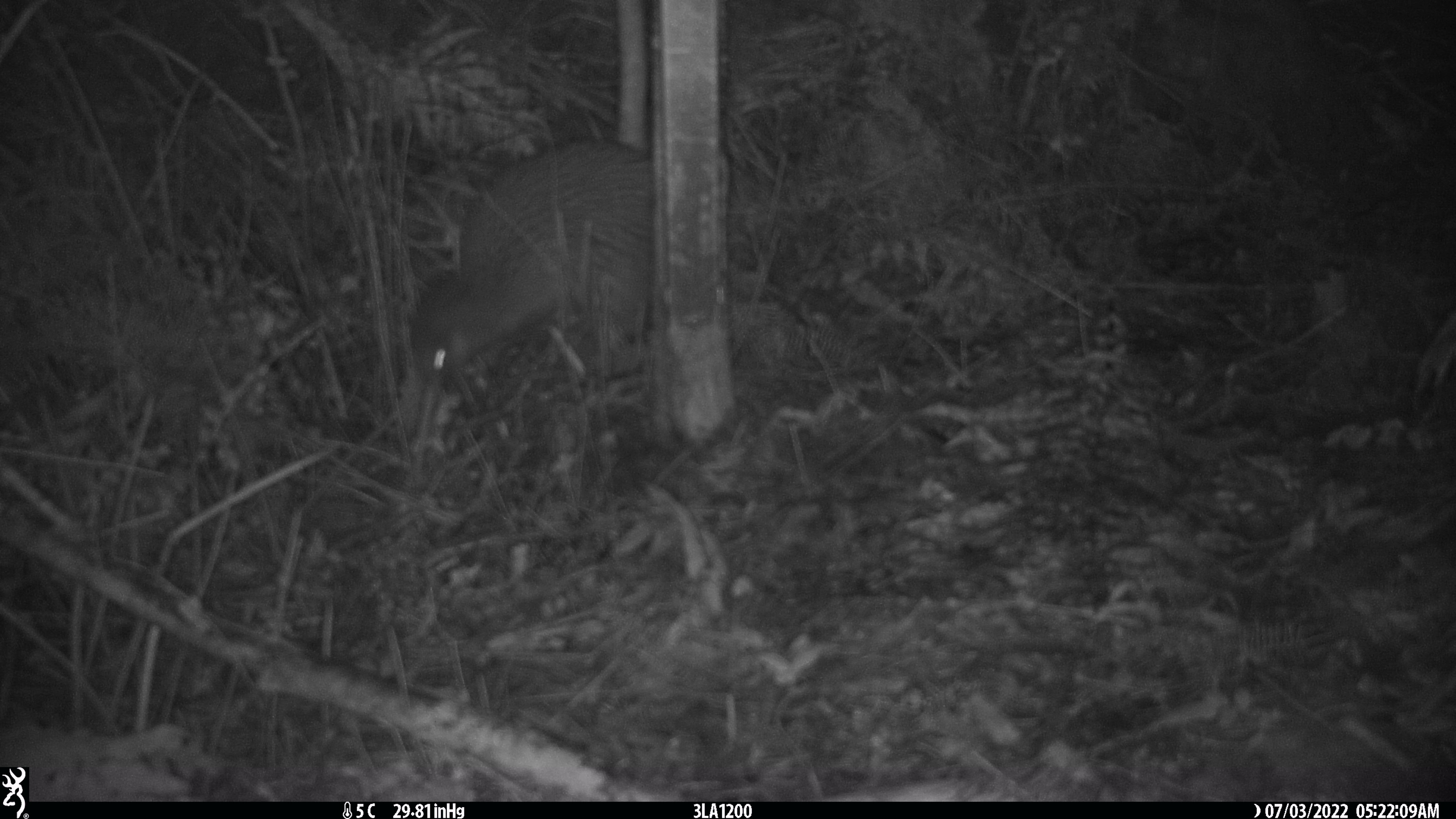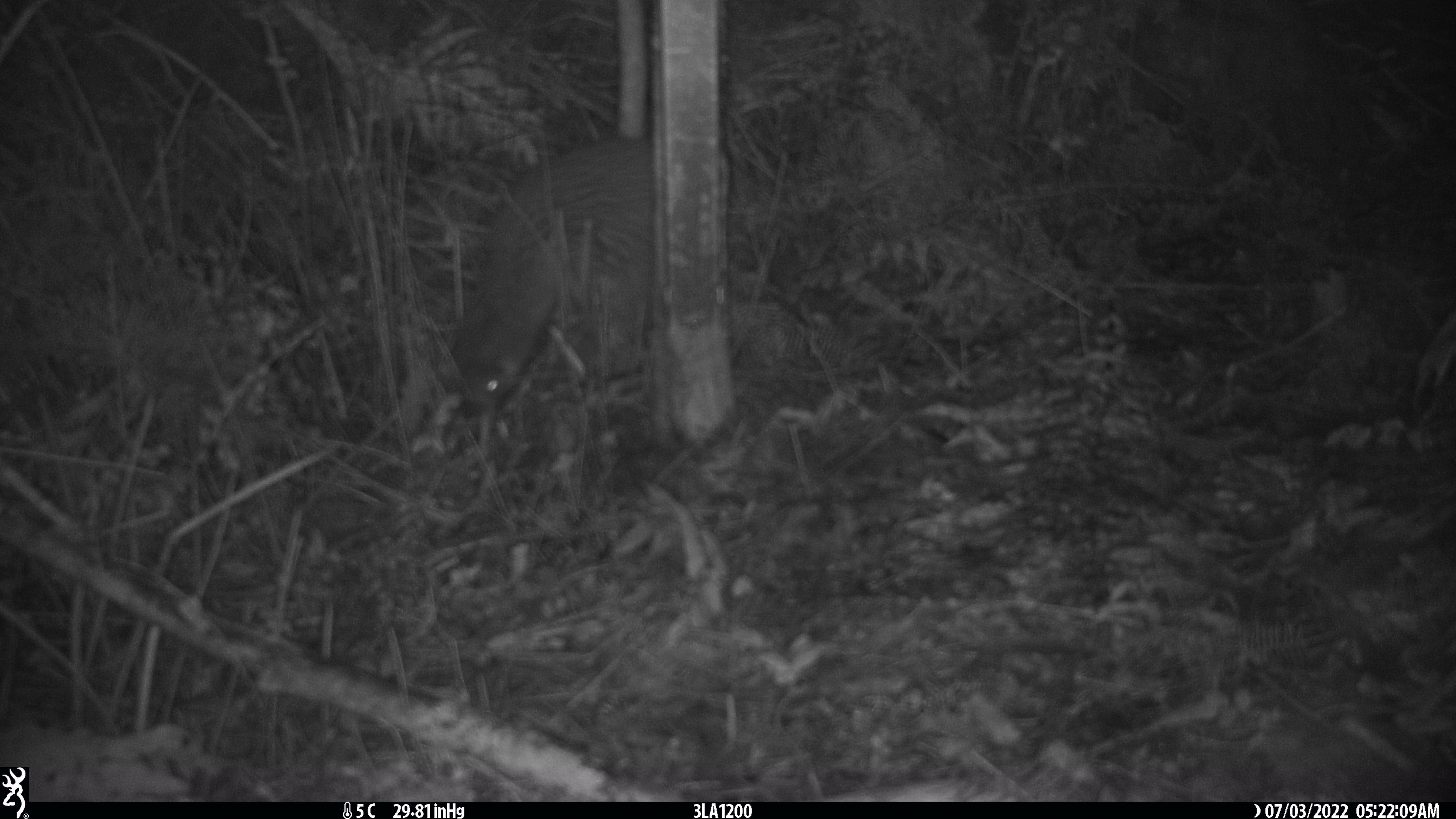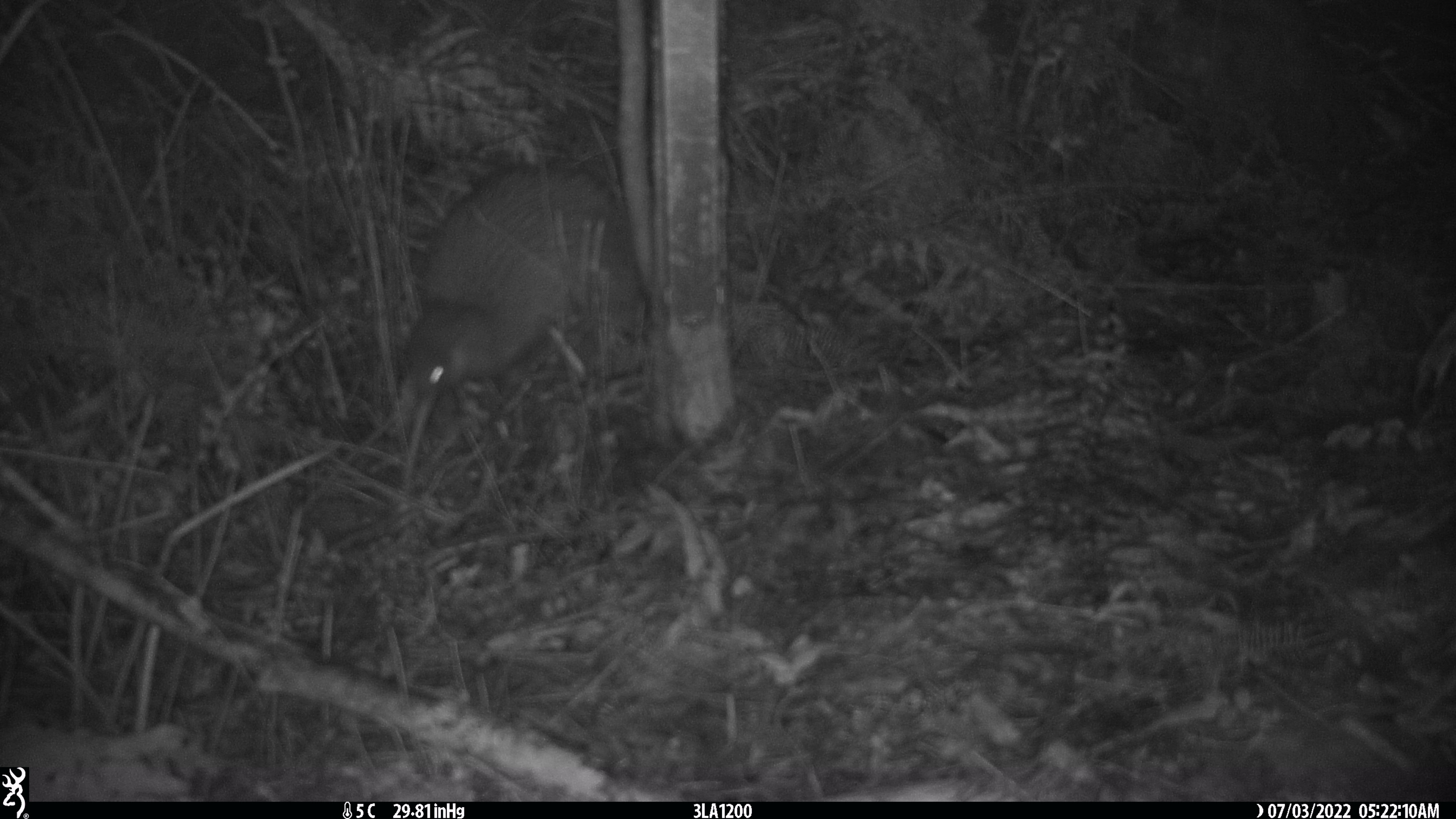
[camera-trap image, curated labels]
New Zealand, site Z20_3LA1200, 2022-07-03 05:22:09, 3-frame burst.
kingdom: Animalia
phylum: Chordata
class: Aves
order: Apterygiformes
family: Apterygidae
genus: Apteryx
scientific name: Apteryx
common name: kiwi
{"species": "kiwi (Apteryx)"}